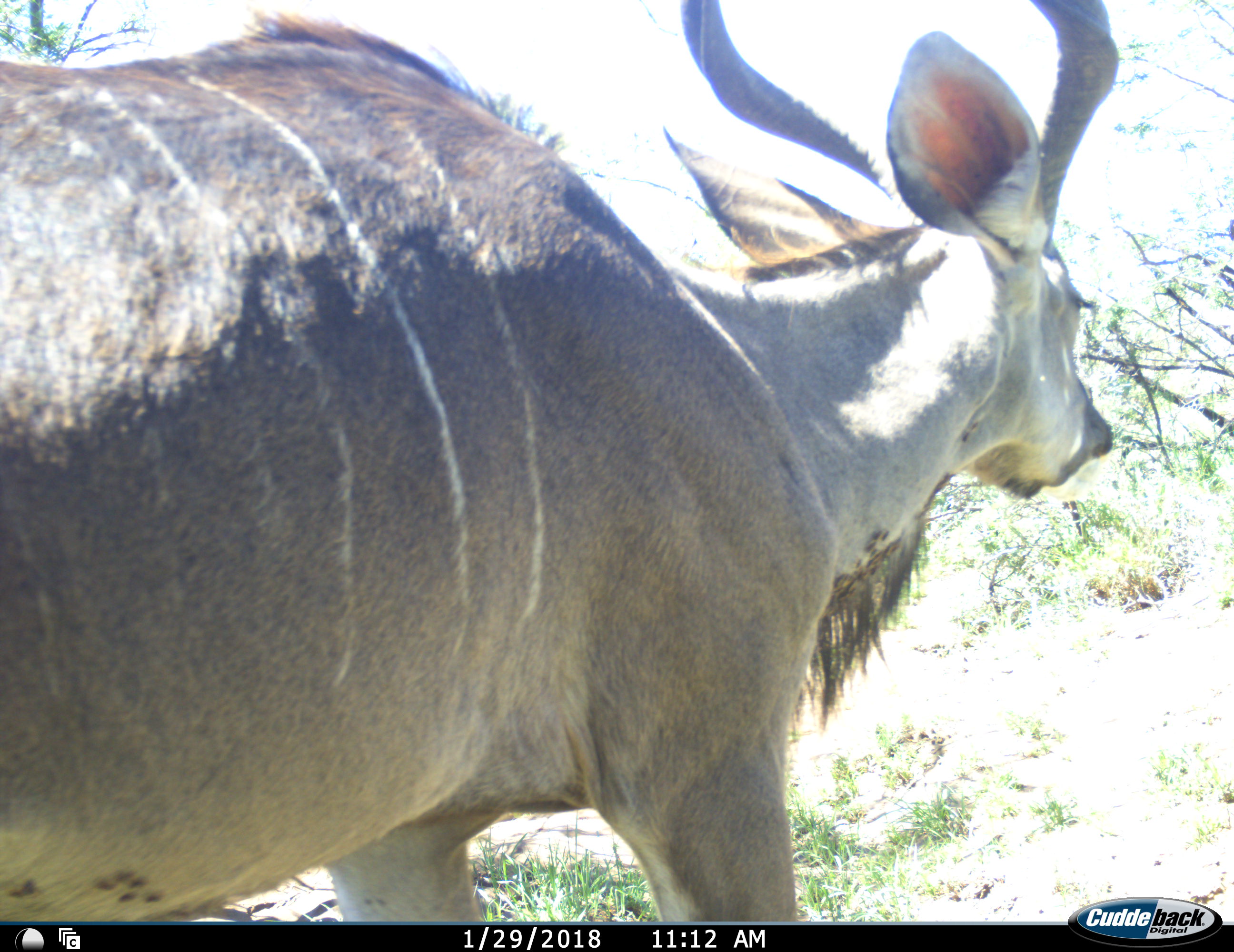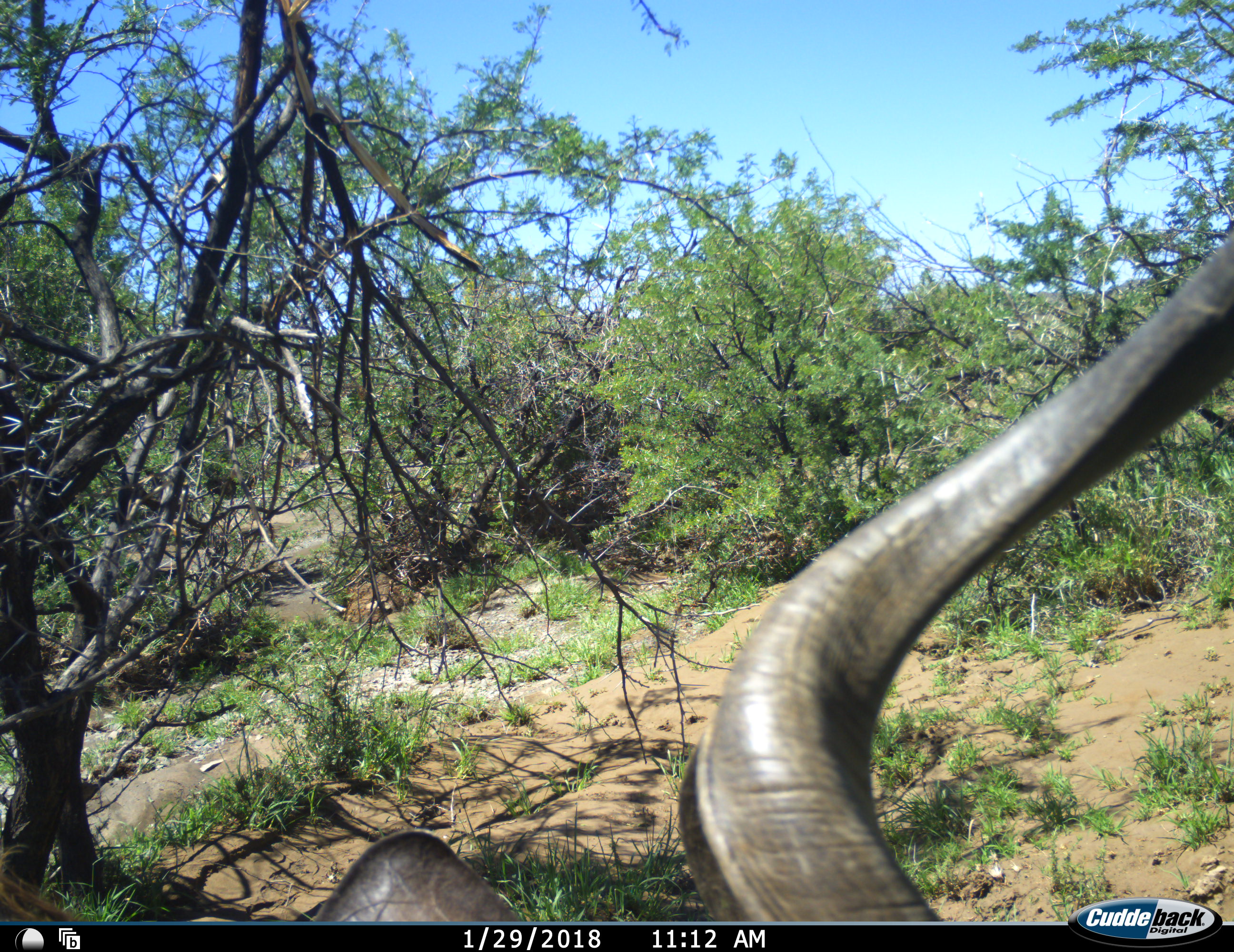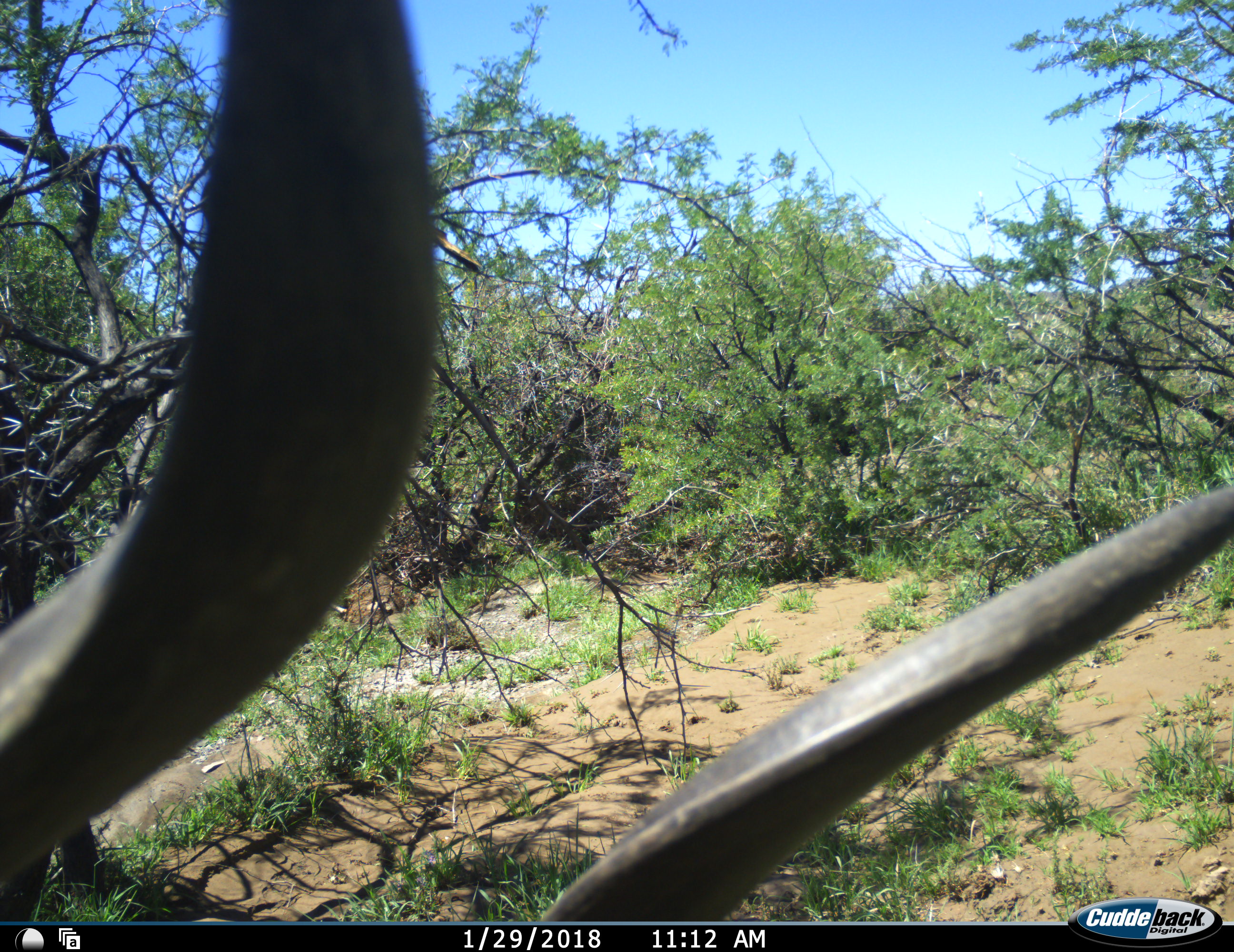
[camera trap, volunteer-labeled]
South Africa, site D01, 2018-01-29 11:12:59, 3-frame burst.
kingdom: Animalia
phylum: Chordata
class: Mammalia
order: Artiodactyla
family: Bovidae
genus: Tragelaphus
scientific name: Tragelaphus strepsiceros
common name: greater kudu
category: kudu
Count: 1.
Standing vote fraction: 11%.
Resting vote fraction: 11%.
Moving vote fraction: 78%.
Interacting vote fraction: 0%.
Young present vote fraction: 0%.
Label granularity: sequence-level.